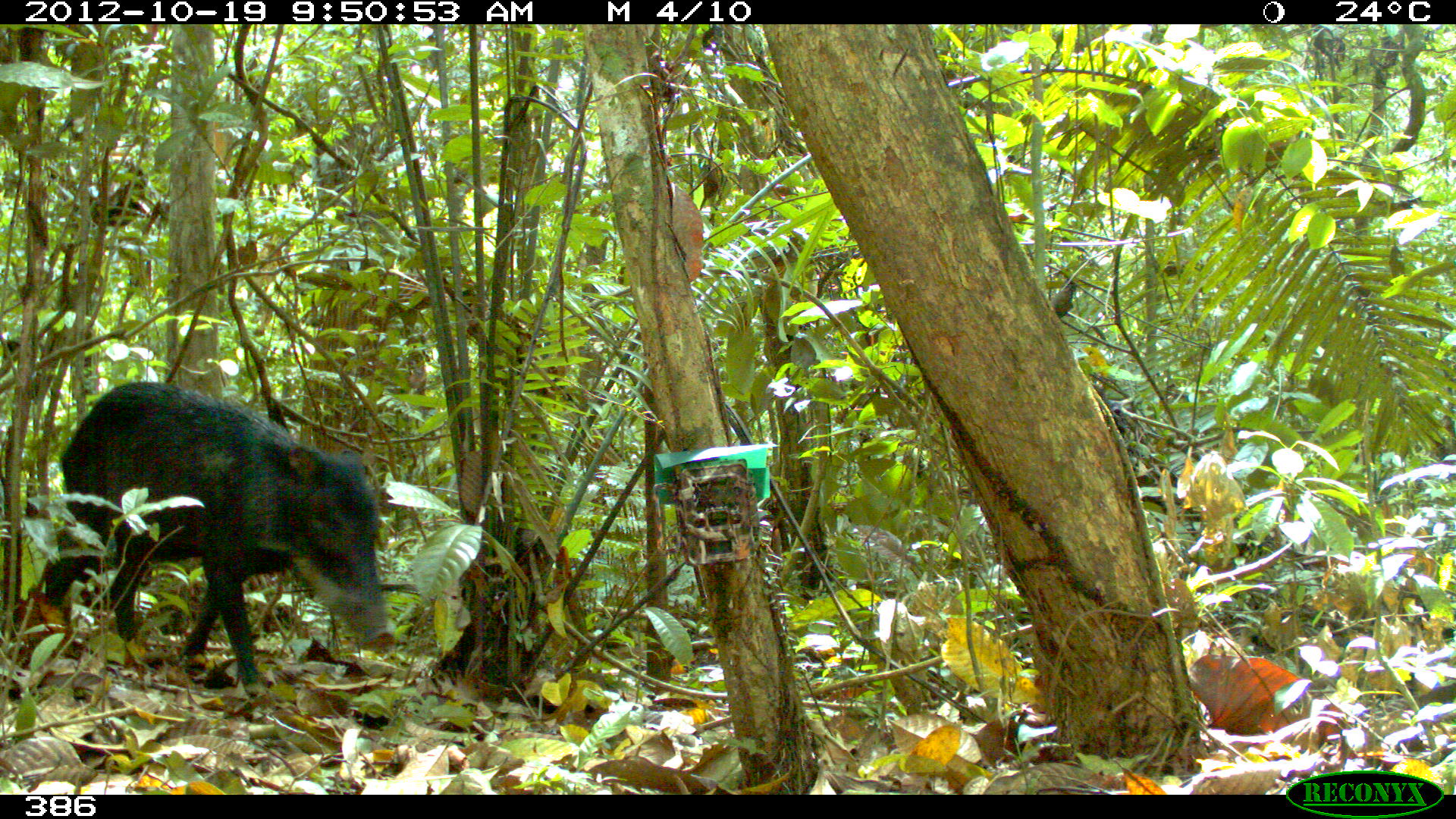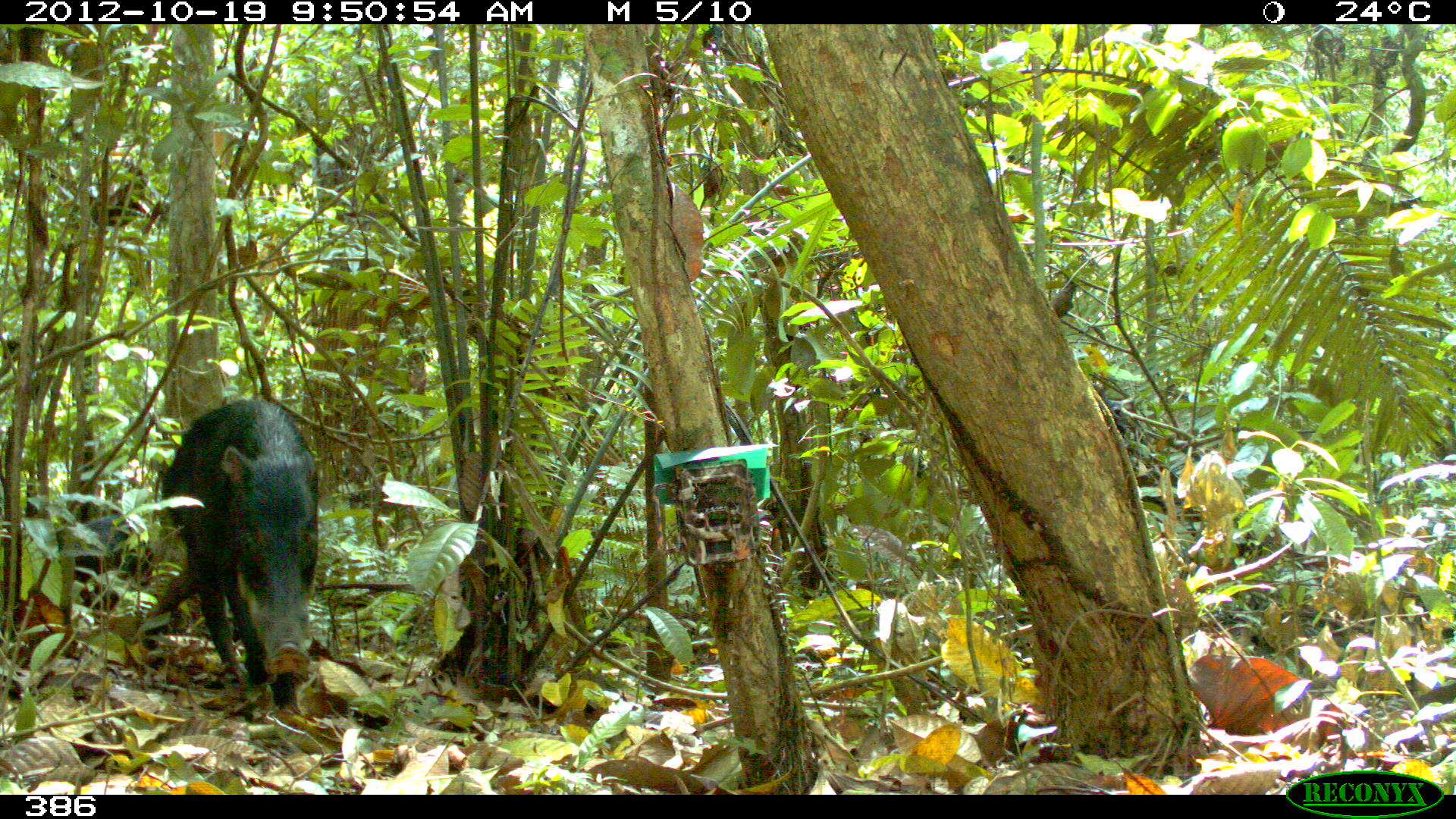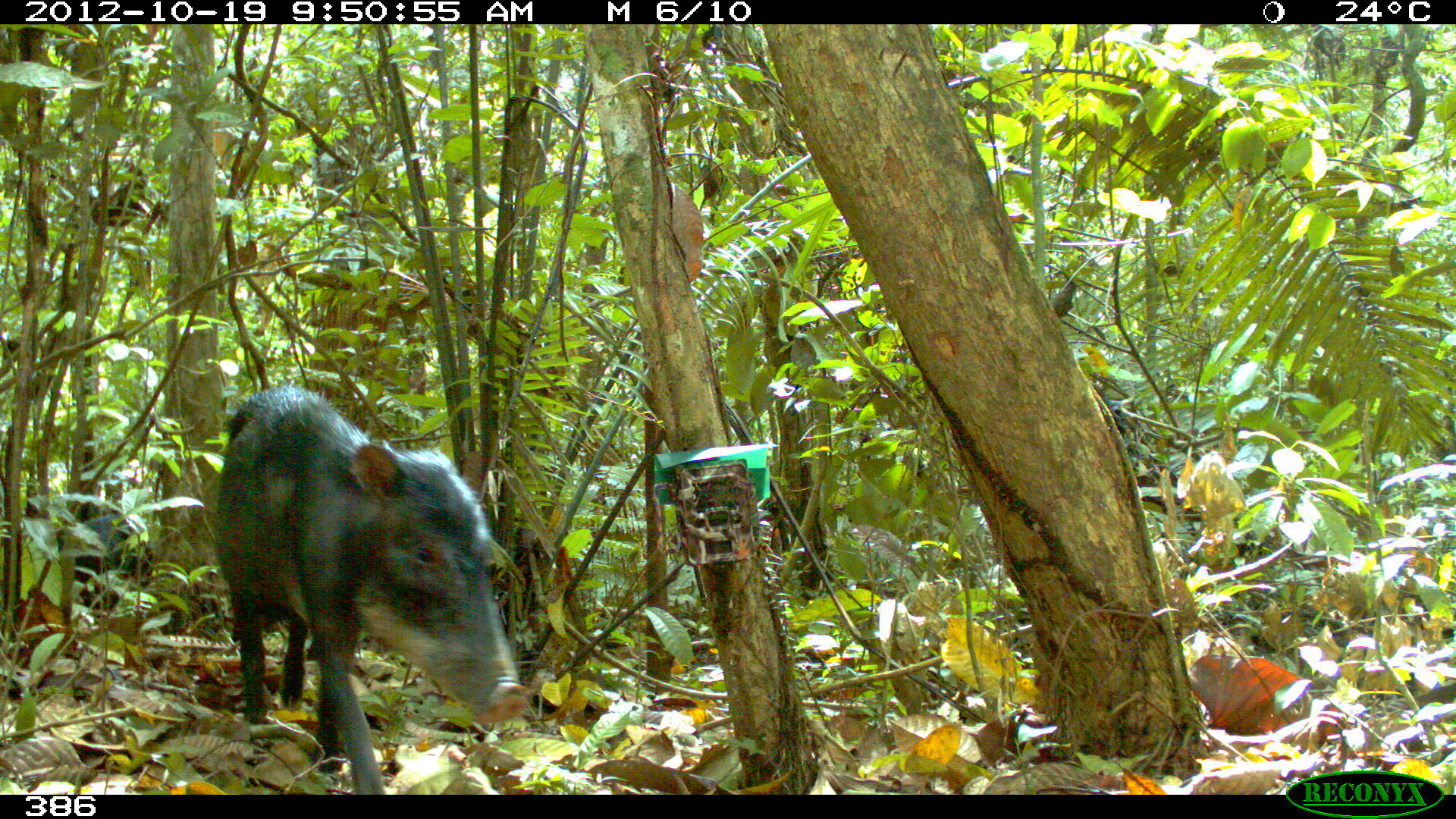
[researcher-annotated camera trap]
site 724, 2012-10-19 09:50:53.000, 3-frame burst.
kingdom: Animalia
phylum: Chordata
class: Mammalia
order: Artiodactyla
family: Tayassuidae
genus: Tayassu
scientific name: Tayassu pecari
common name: white-lipped peccary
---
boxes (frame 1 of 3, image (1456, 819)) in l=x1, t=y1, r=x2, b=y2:
tayassu pecari: l=34, t=379, r=398, b=695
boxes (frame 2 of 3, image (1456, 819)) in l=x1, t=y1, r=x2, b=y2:
tayassu pecari: l=140, t=396, r=321, b=720; l=52, t=513, r=153, b=623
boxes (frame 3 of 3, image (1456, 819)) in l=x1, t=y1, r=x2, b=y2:
tayassu pecari: l=212, t=385, r=531, b=794; l=55, t=511, r=155, b=618